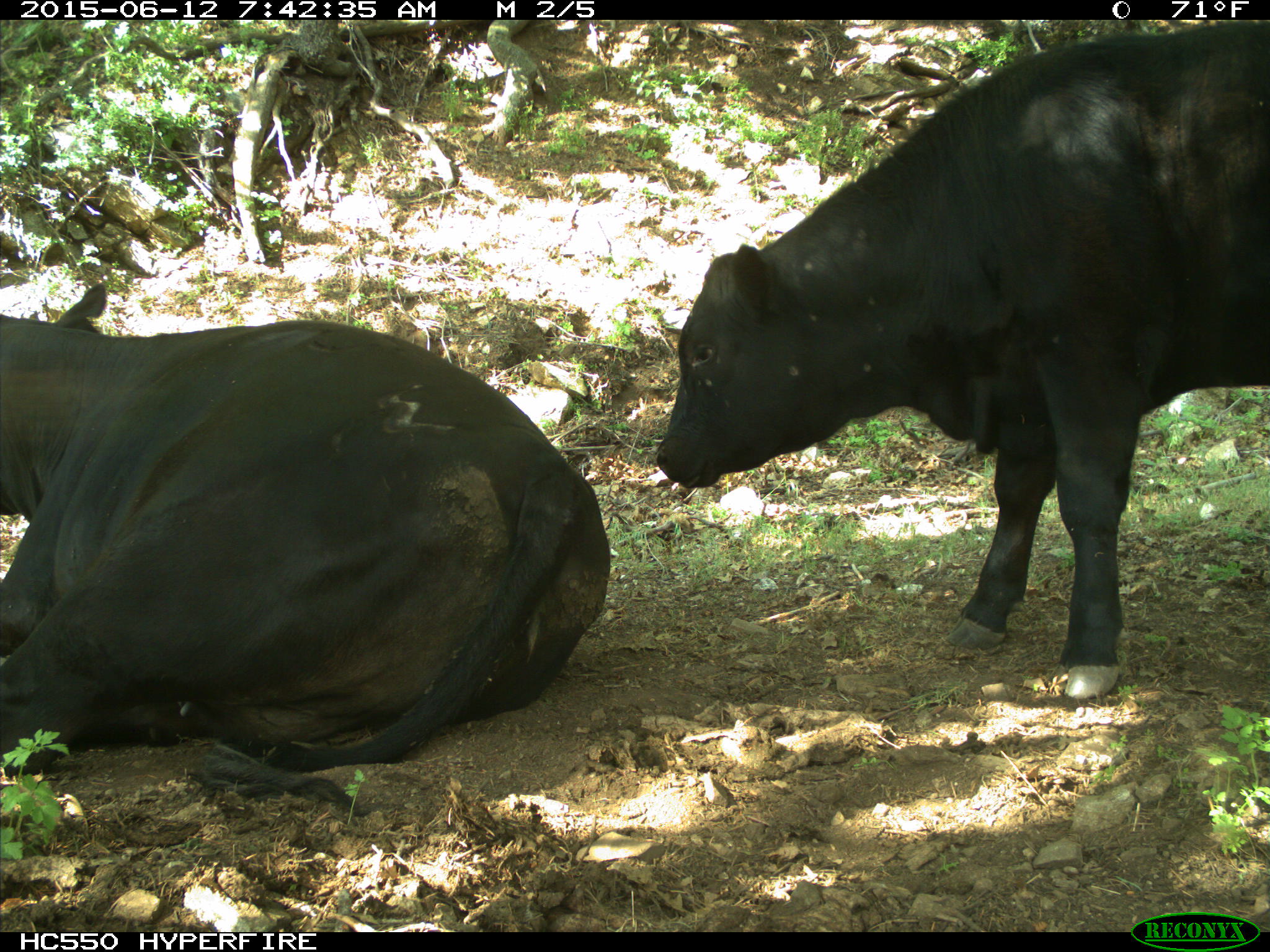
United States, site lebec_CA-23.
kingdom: Animalia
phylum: Chordata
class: Mammalia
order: Artiodactyla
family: Bovidae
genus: Bos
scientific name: Bos taurus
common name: domestic cow